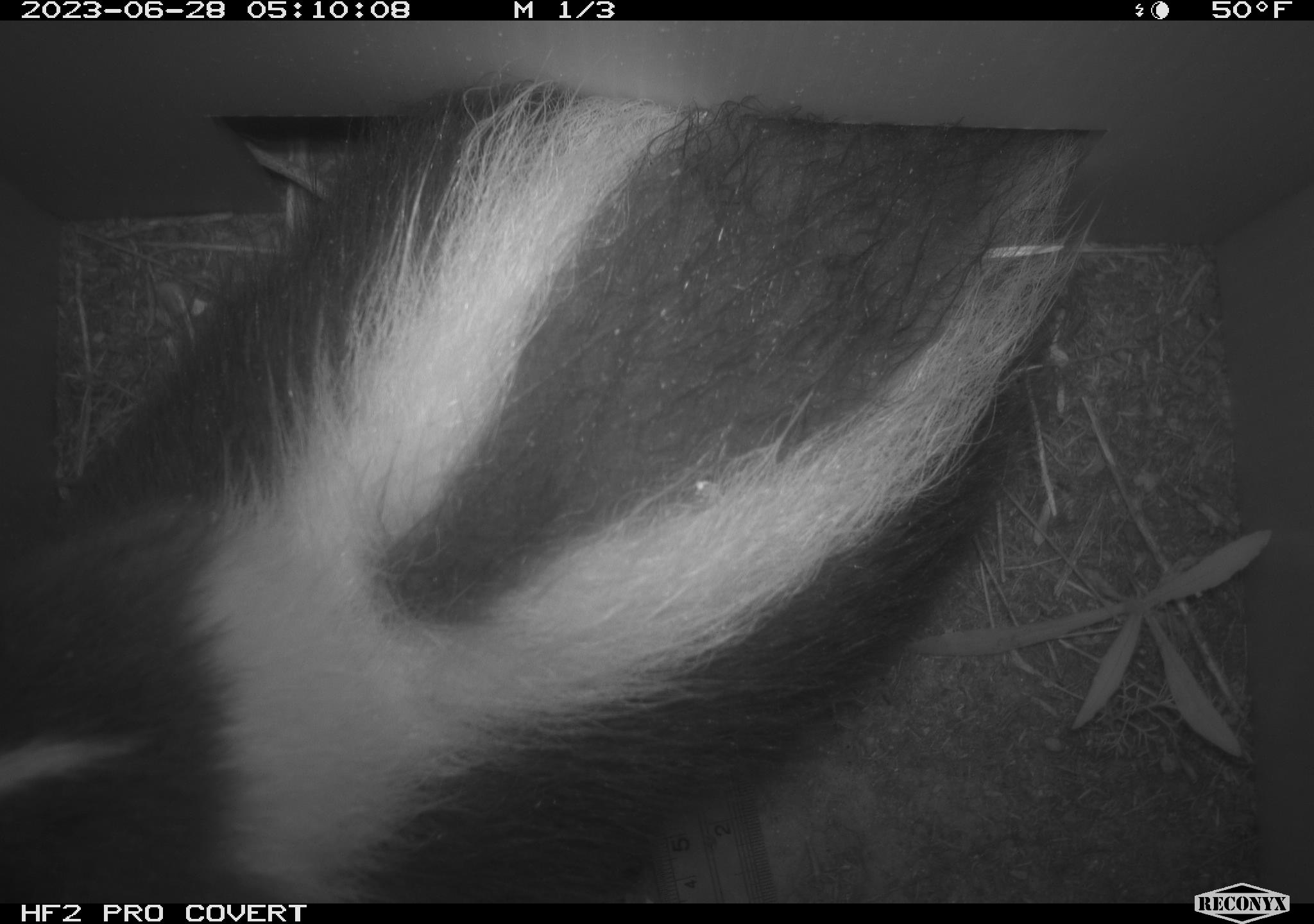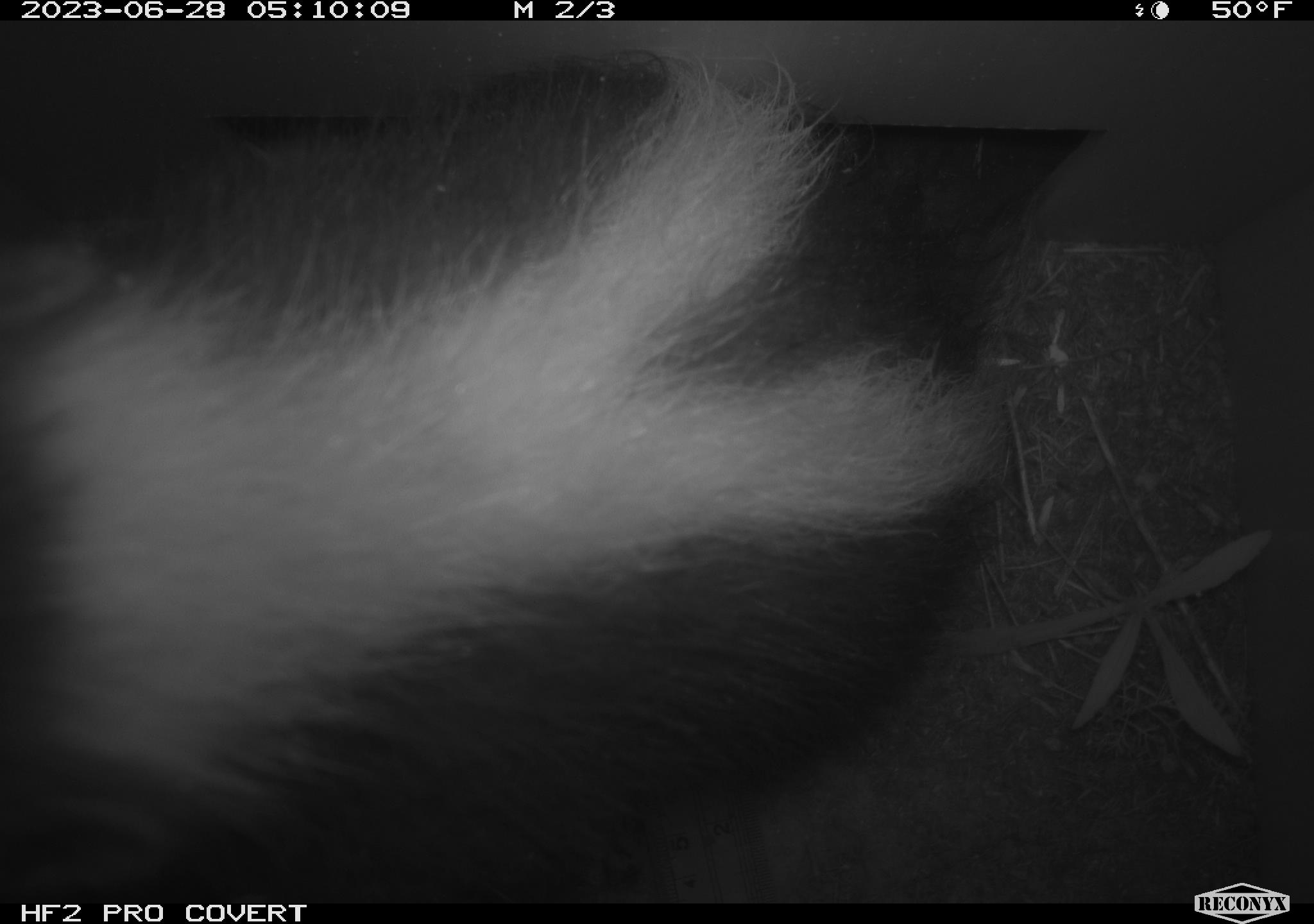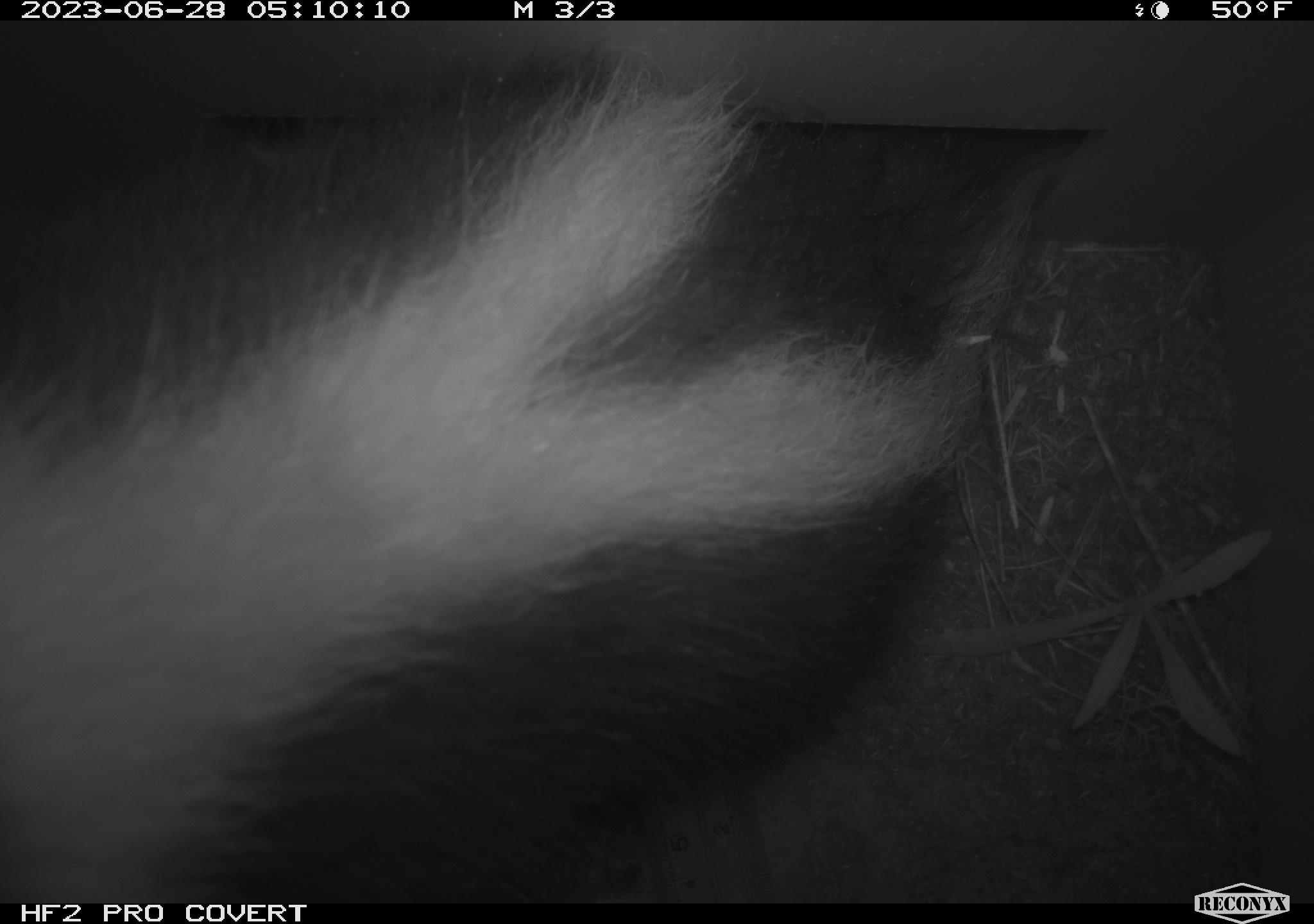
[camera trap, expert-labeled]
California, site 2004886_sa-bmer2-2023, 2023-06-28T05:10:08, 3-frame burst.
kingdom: Animalia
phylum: Chordata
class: Mammalia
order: Carnivora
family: Mephitidae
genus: Mephitis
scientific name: Mephitis mephitis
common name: striped skunk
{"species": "striped skunk (Mephitis mephitis)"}